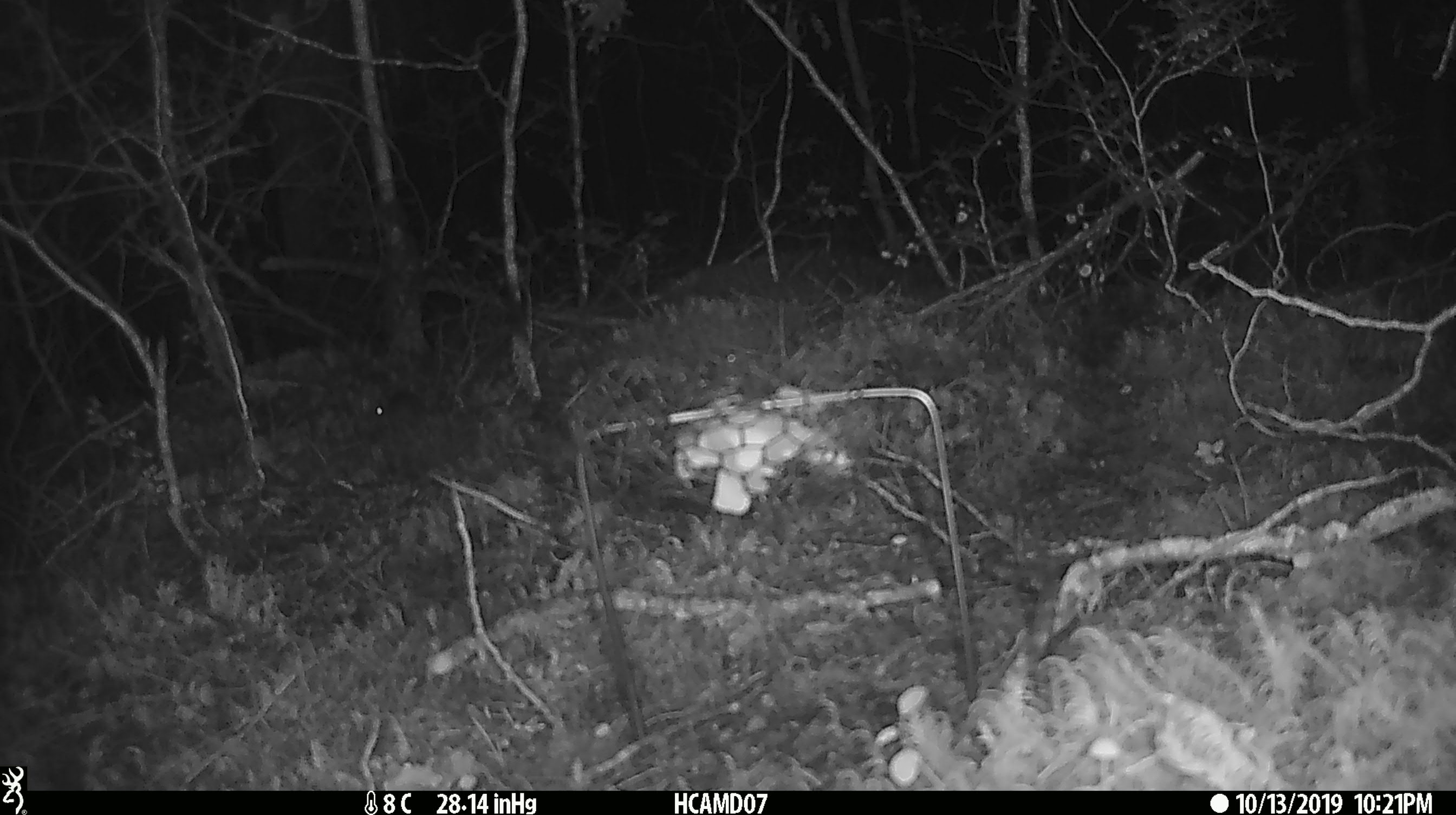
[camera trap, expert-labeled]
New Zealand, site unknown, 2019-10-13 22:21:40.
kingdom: Animalia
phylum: Chordata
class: Mammalia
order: Rodentia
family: Muridae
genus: Mus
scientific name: Mus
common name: mouse